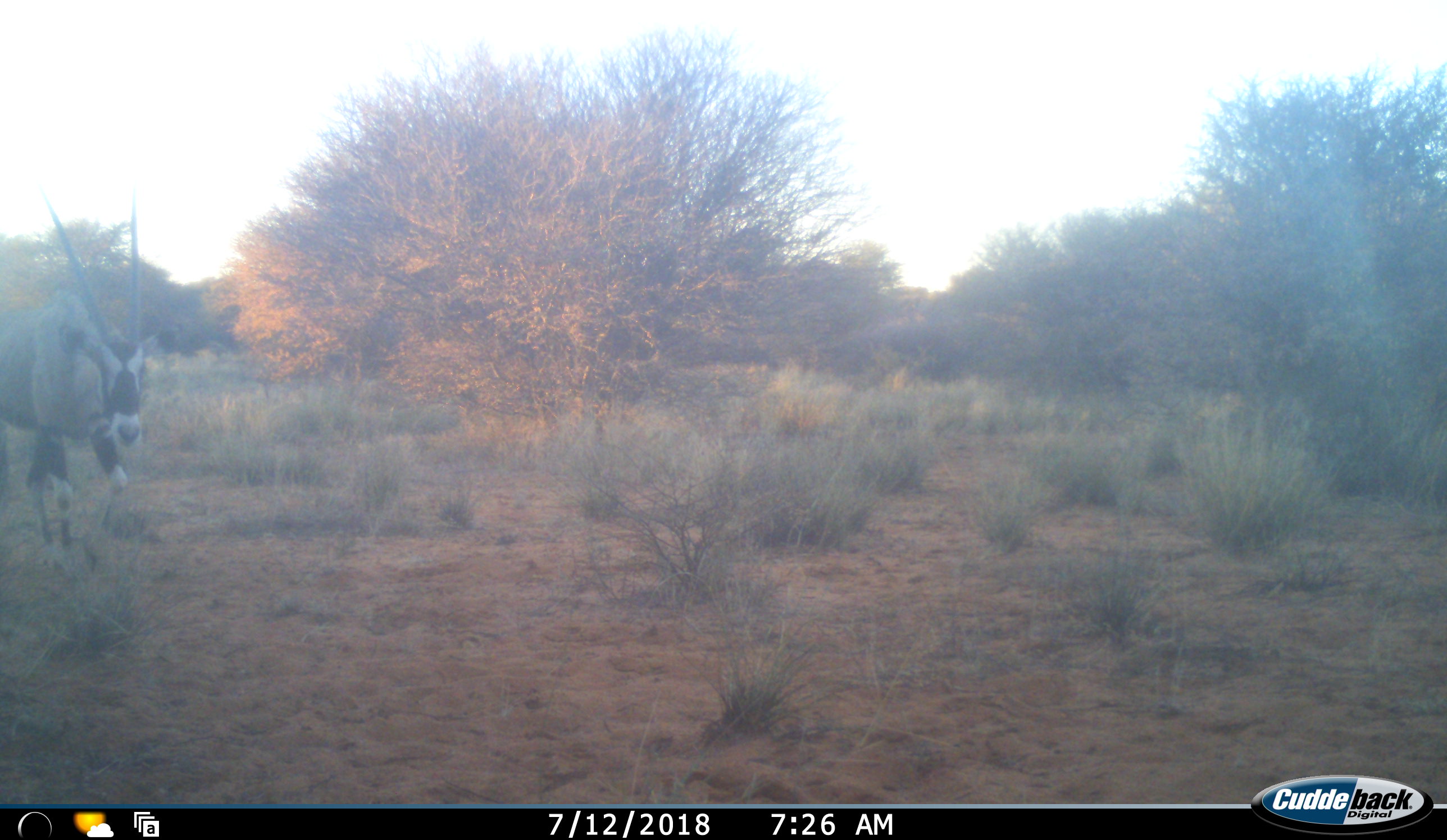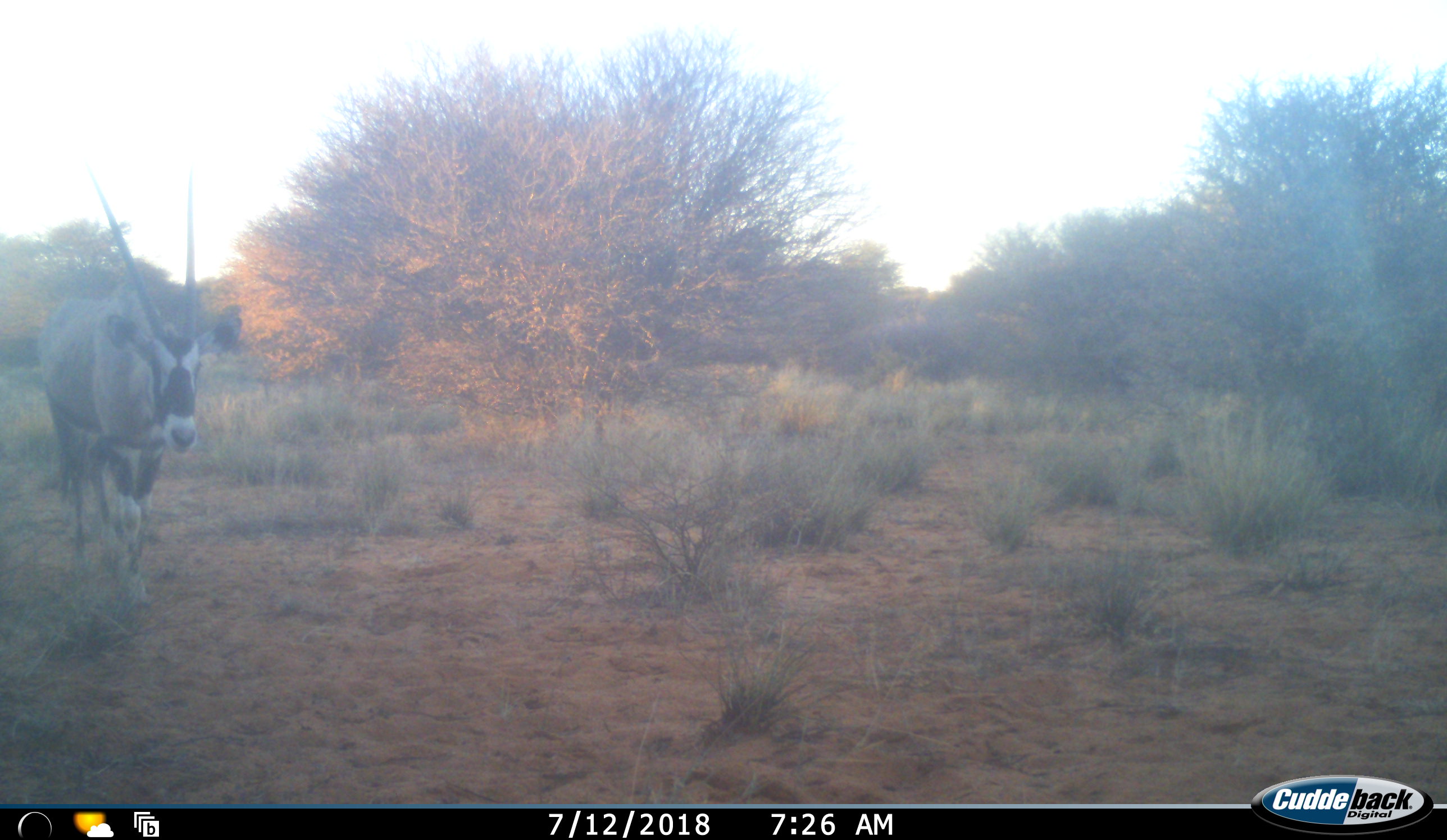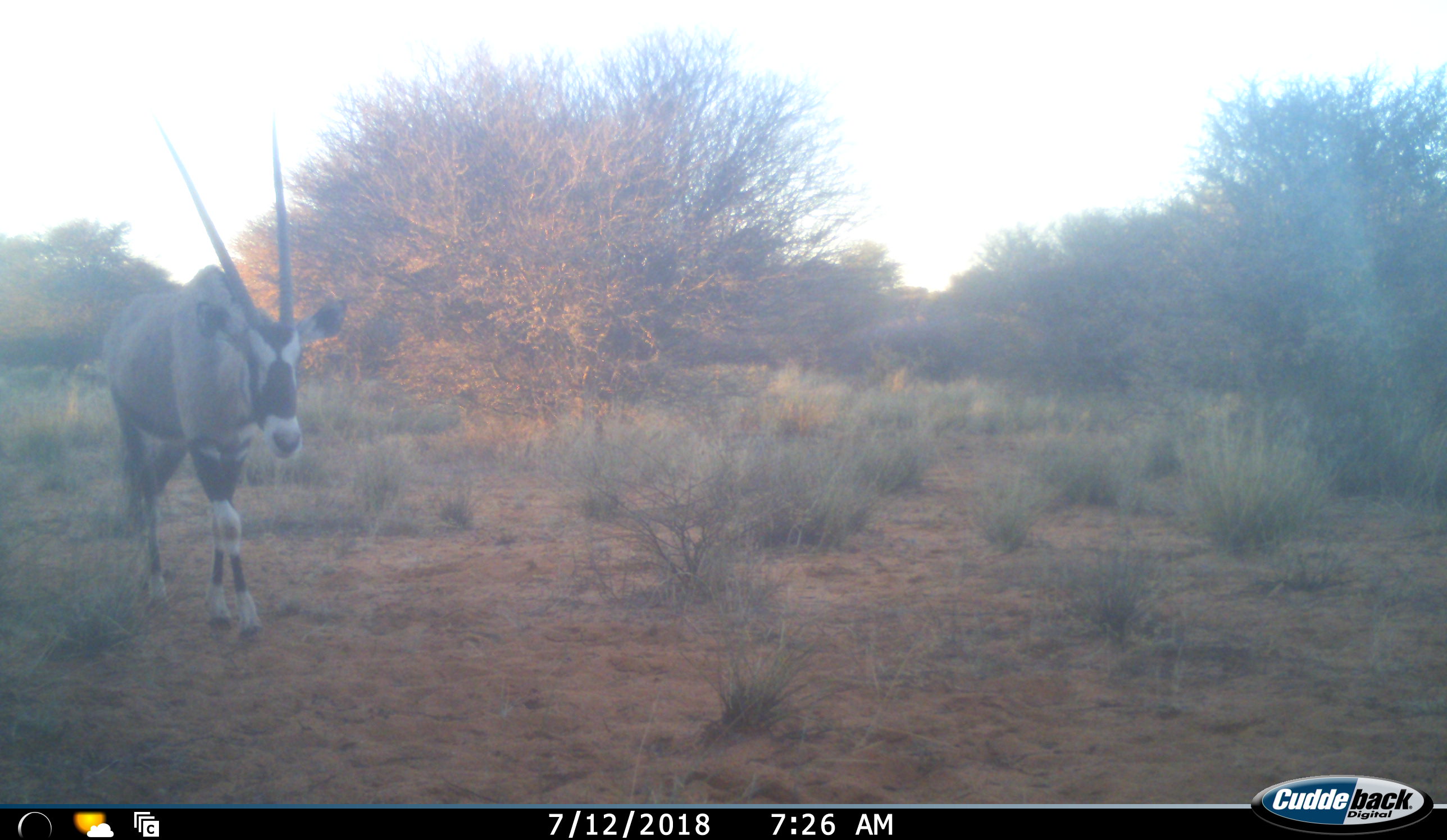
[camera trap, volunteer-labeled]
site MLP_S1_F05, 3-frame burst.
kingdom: Animalia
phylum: Chordata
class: Mammalia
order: Artiodactyla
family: Bovidae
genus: Oryx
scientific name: Oryx gazella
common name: gemsbok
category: oryx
Oryx (gemsbok) (Oryx gazella), count 1. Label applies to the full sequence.